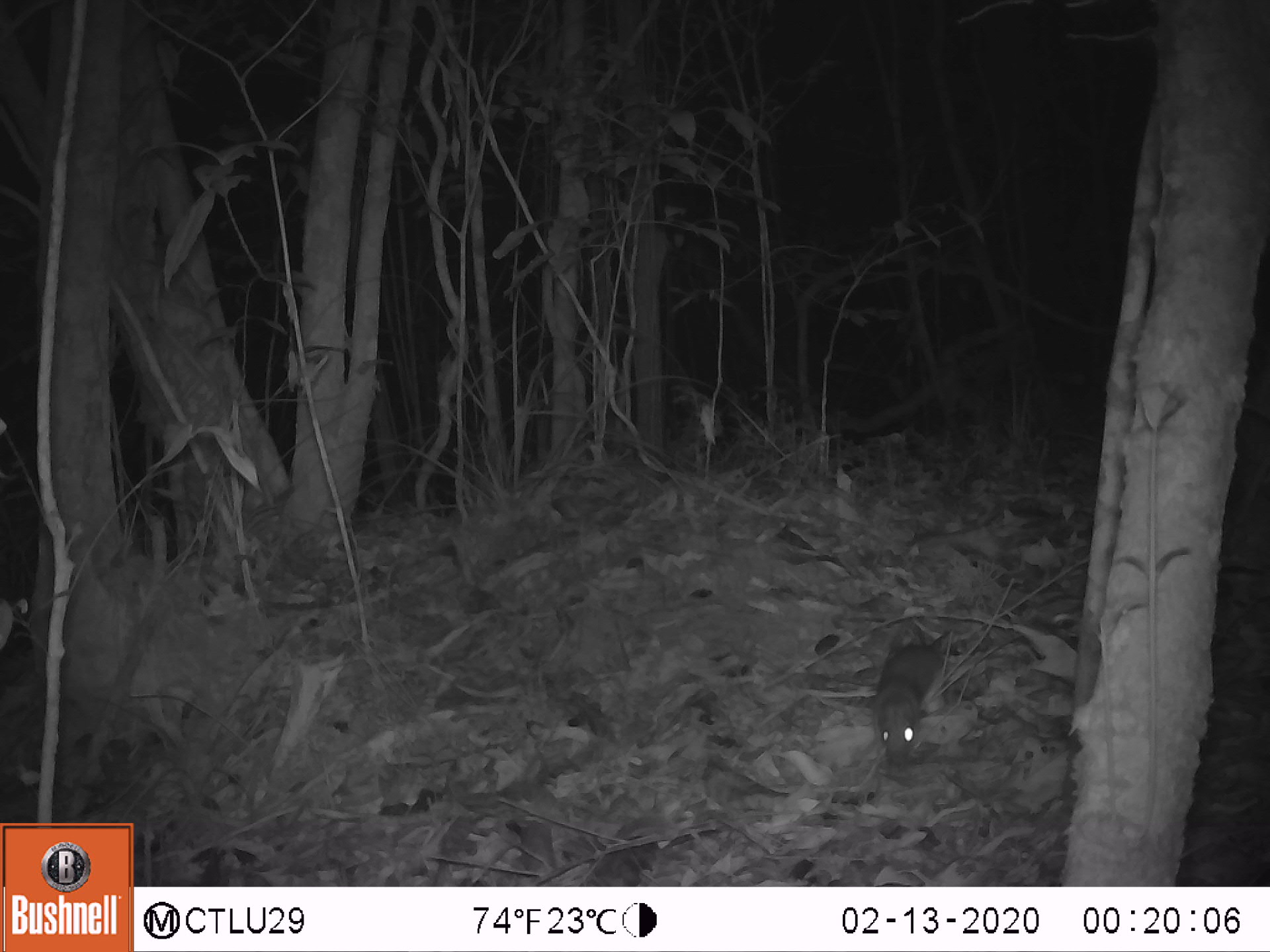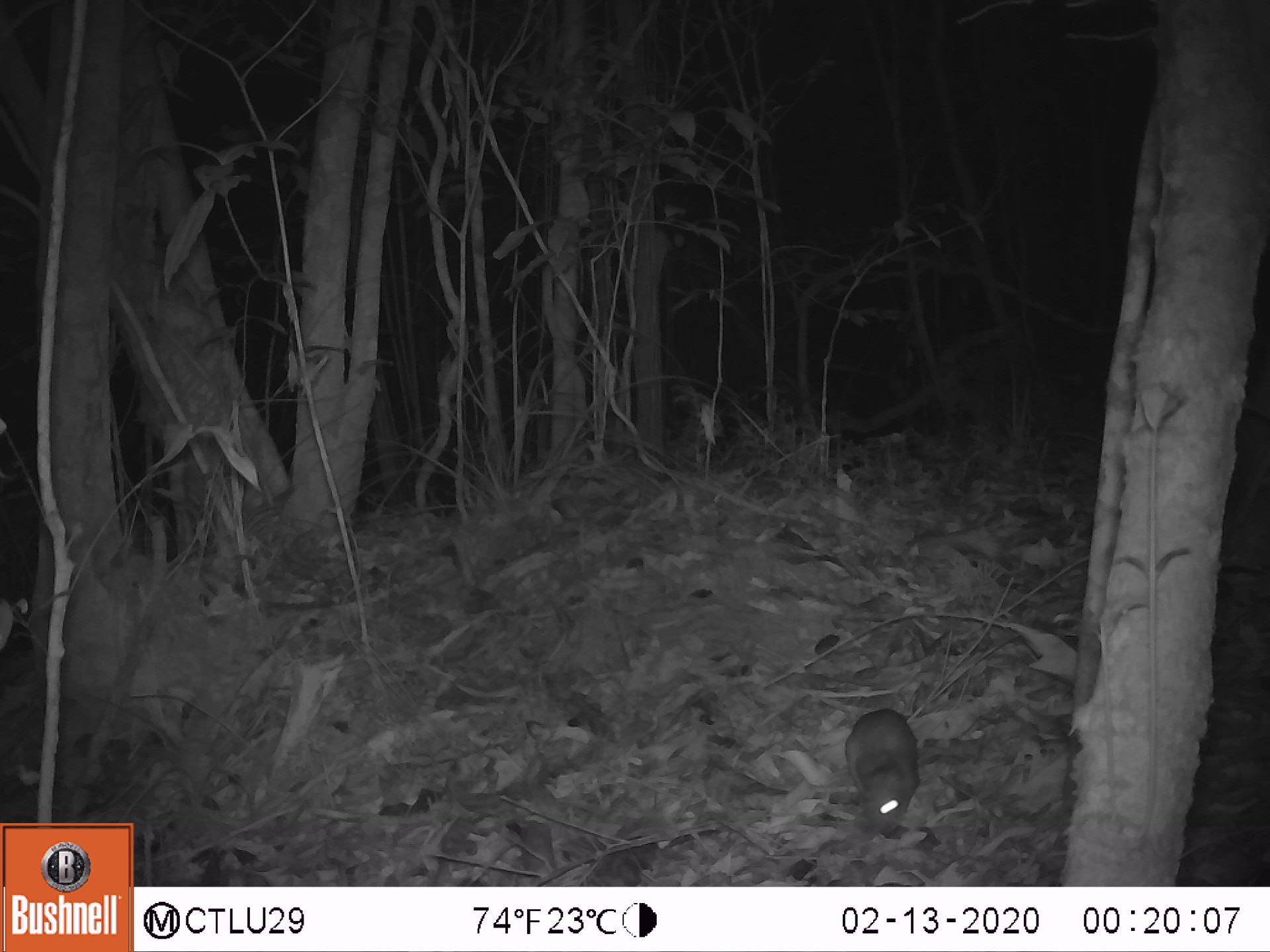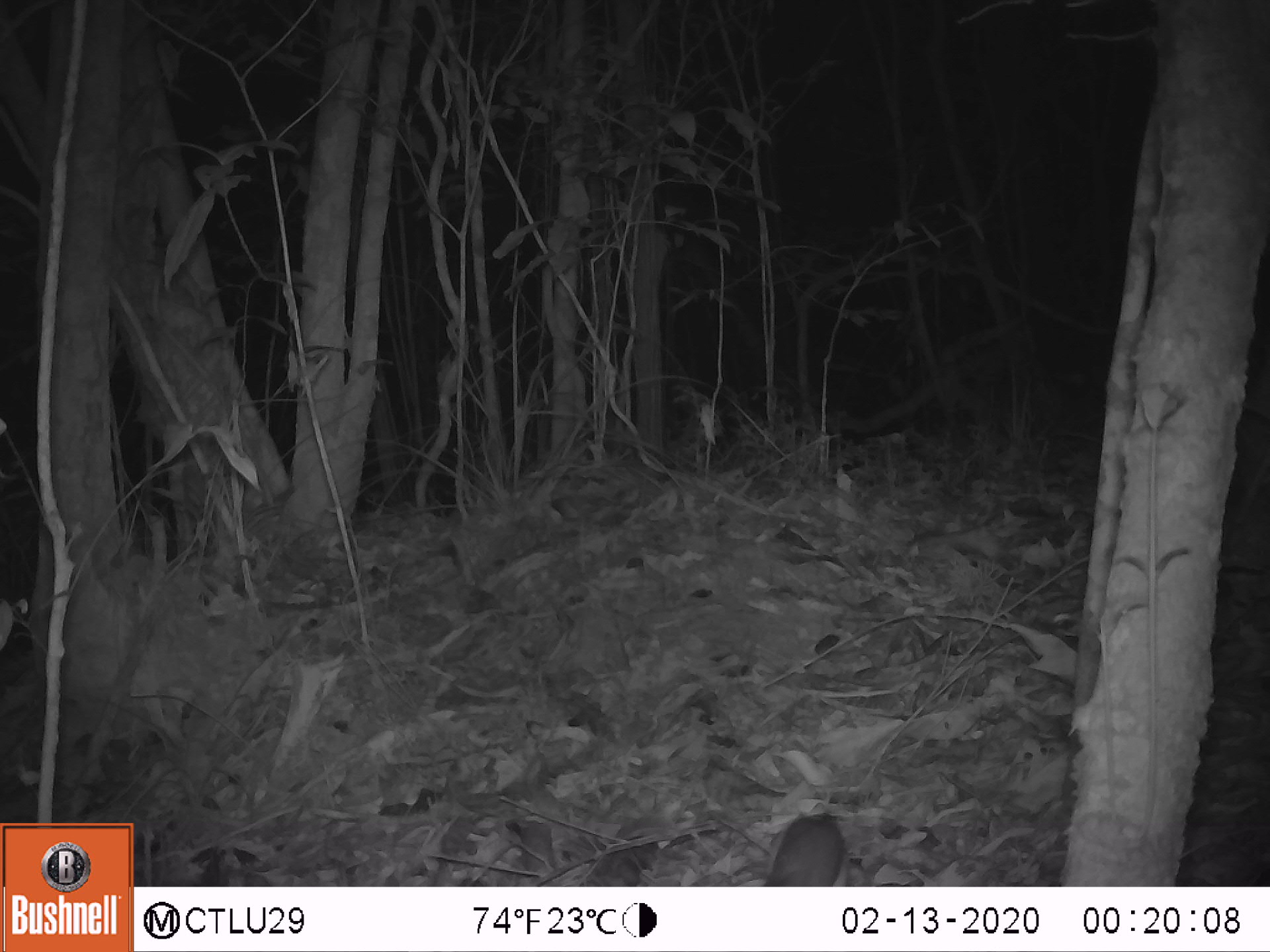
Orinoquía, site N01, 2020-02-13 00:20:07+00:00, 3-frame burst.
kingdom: Animalia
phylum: Chordata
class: Mammalia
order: Rodentia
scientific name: Rodentia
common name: rodent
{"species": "rodent (Rodentia)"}